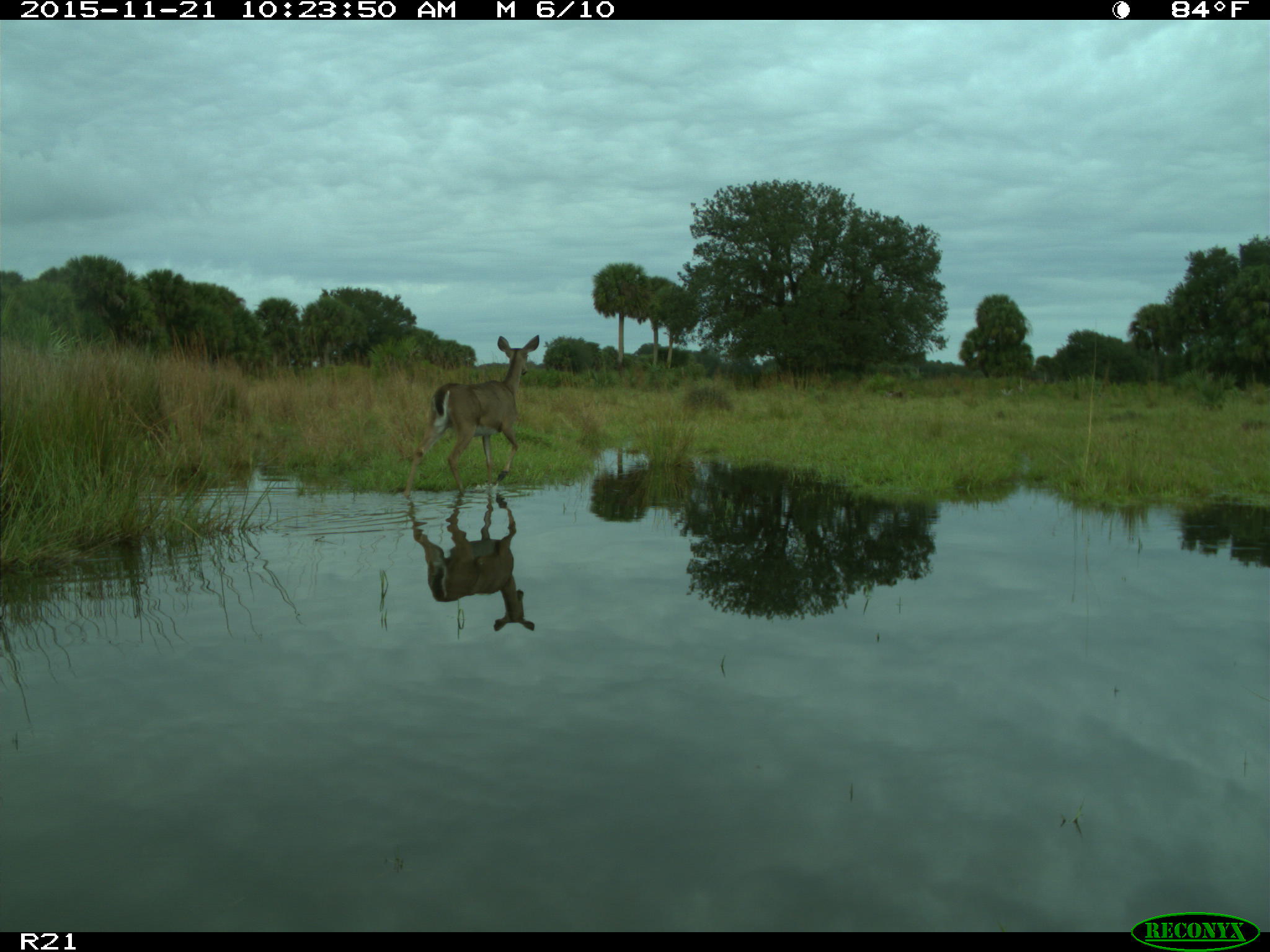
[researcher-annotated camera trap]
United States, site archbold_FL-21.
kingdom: Animalia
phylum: Chordata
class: Mammalia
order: Artiodactyla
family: Cervidae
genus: Odocoileus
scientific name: Odocoileus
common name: deer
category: unidentified deer